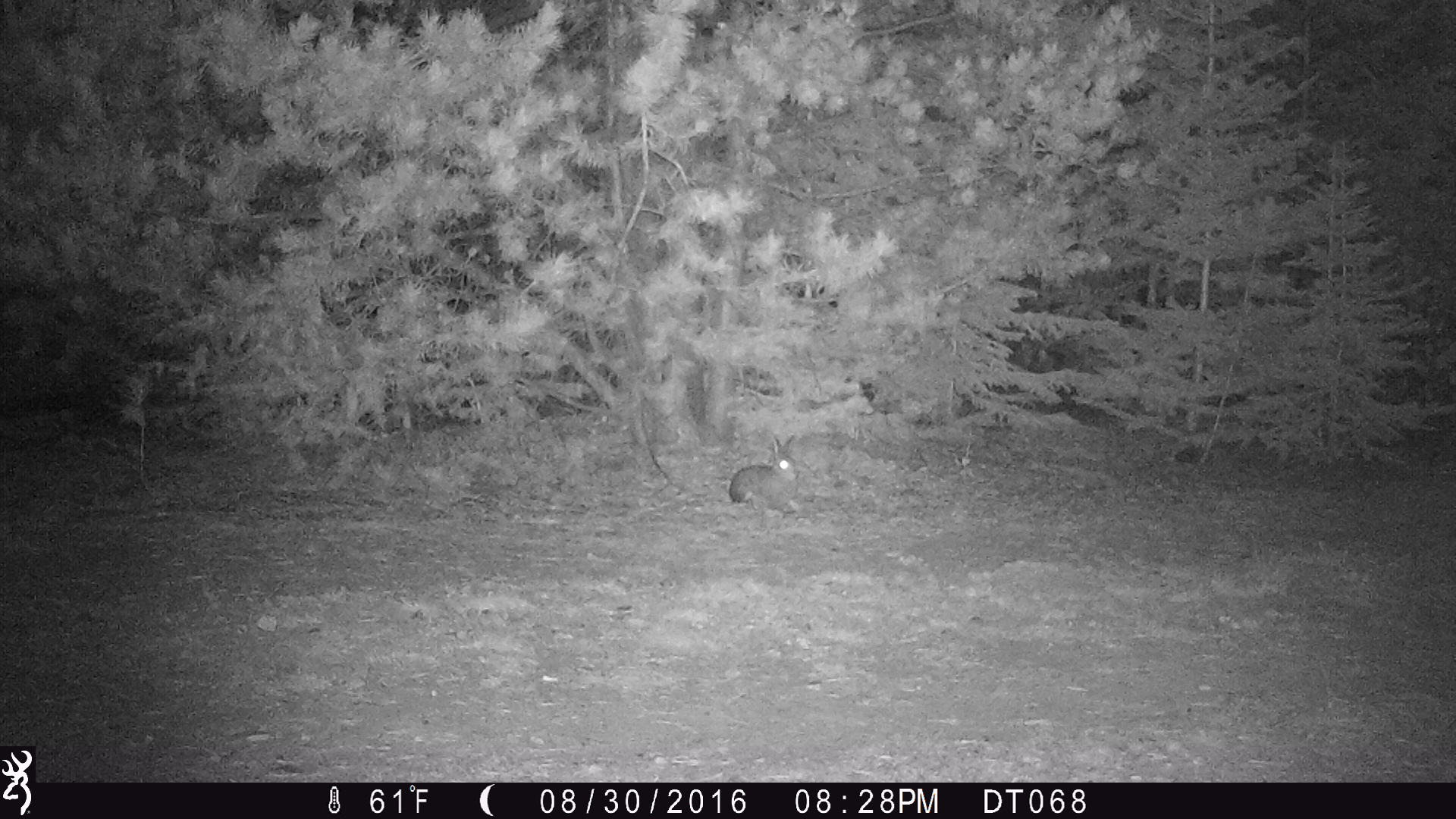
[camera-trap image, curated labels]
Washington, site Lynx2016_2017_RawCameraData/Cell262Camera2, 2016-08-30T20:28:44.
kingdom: Animalia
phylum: Chordata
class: Mammalia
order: Lagomorpha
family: Leporidae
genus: Lepus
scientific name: Lepus americanus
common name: snowshoe hare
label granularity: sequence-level